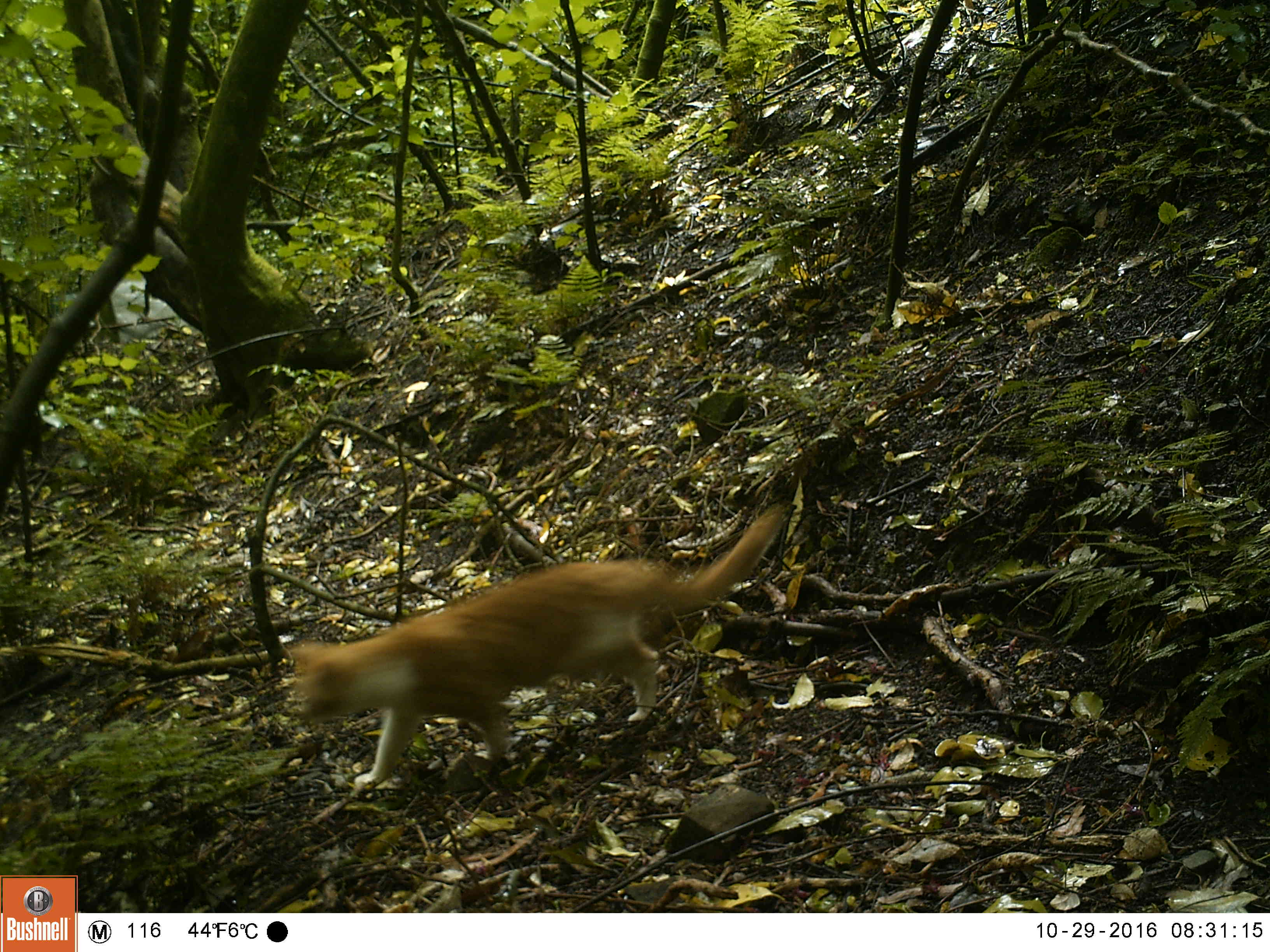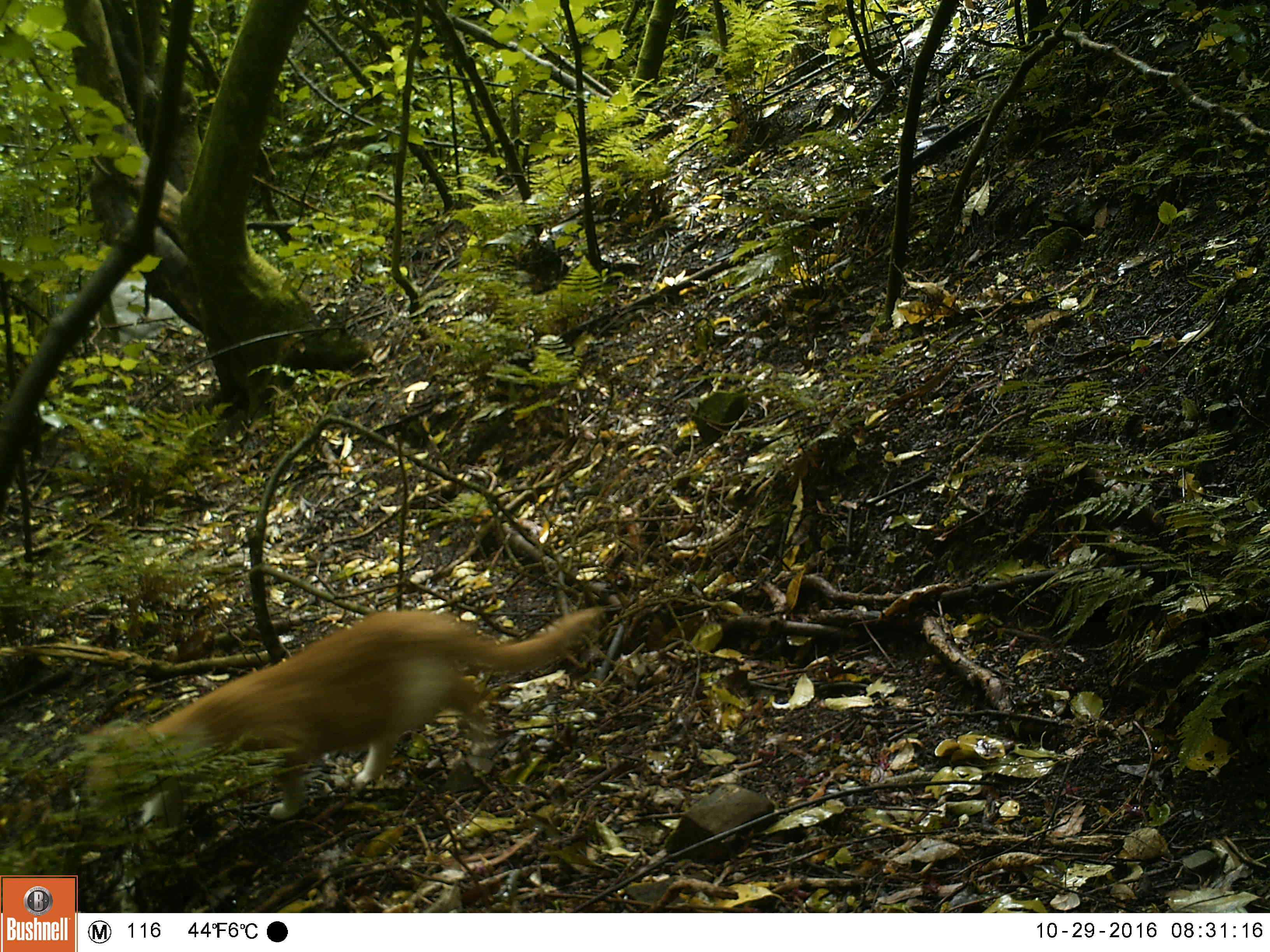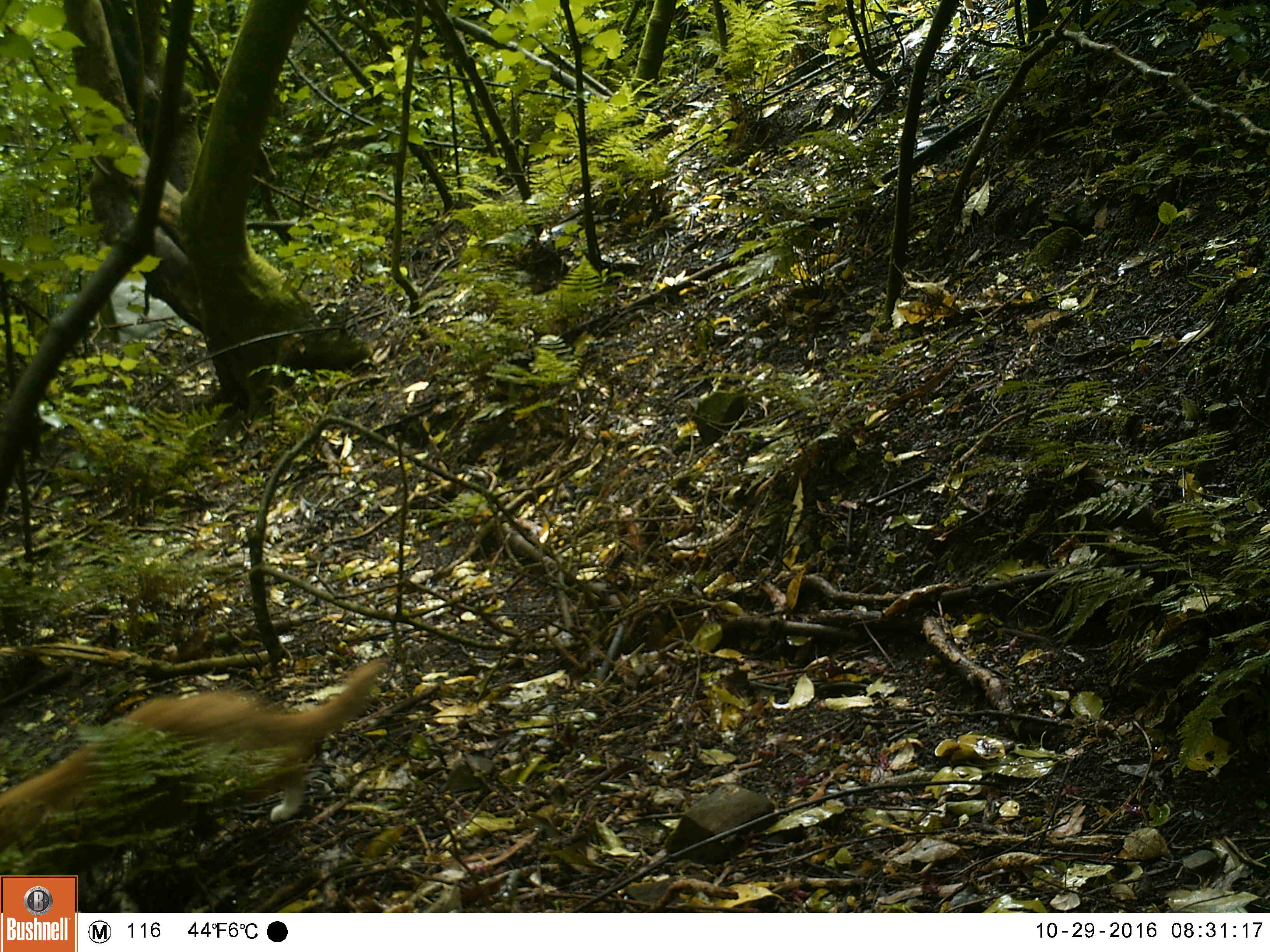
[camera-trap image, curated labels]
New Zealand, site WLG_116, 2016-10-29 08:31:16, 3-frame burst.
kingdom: Animalia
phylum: Chordata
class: Mammalia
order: Carnivora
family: Felidae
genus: Felis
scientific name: Felis catus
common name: domestic cat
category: cat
Cat (domestic cat) (Felis catus).